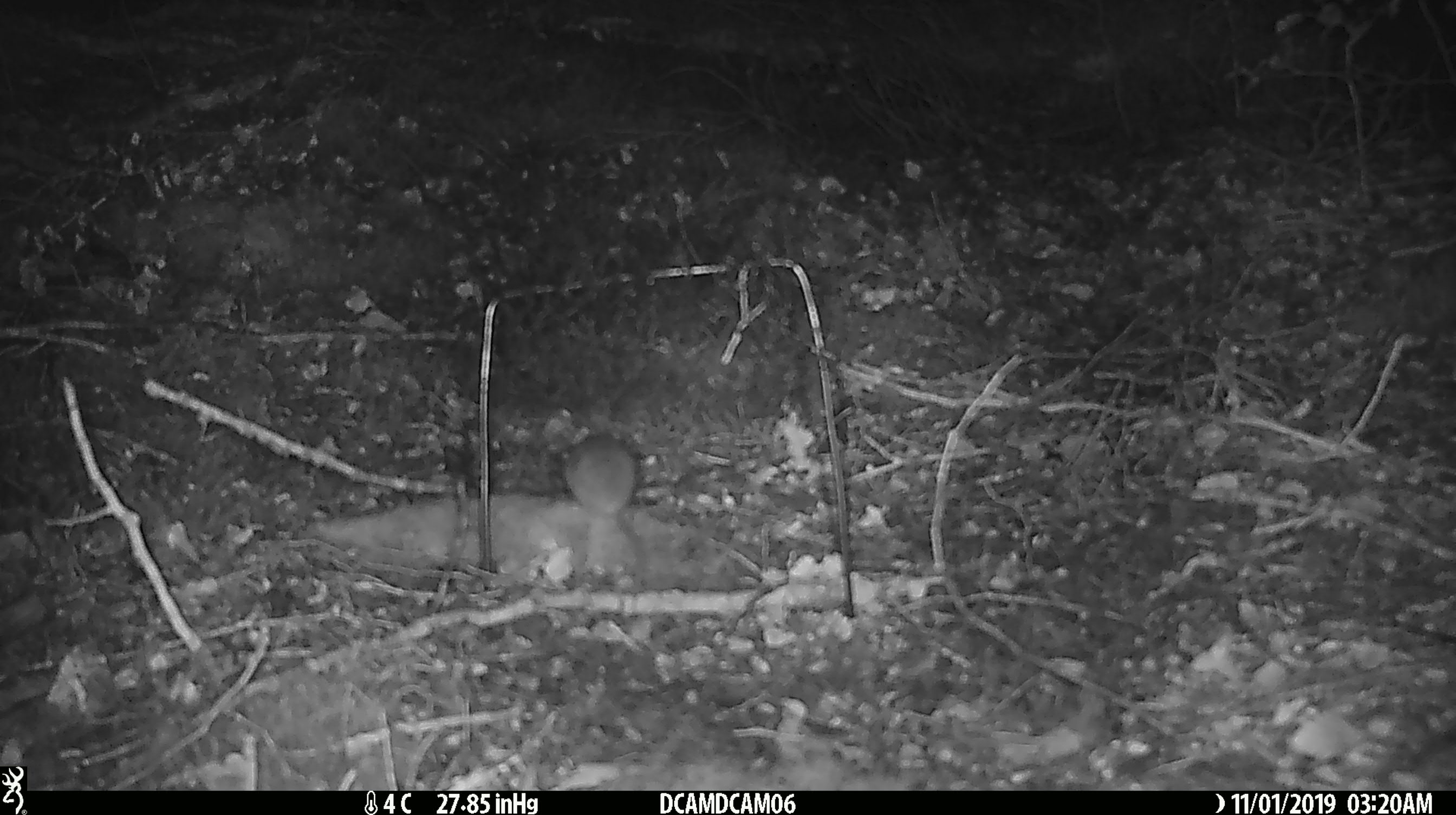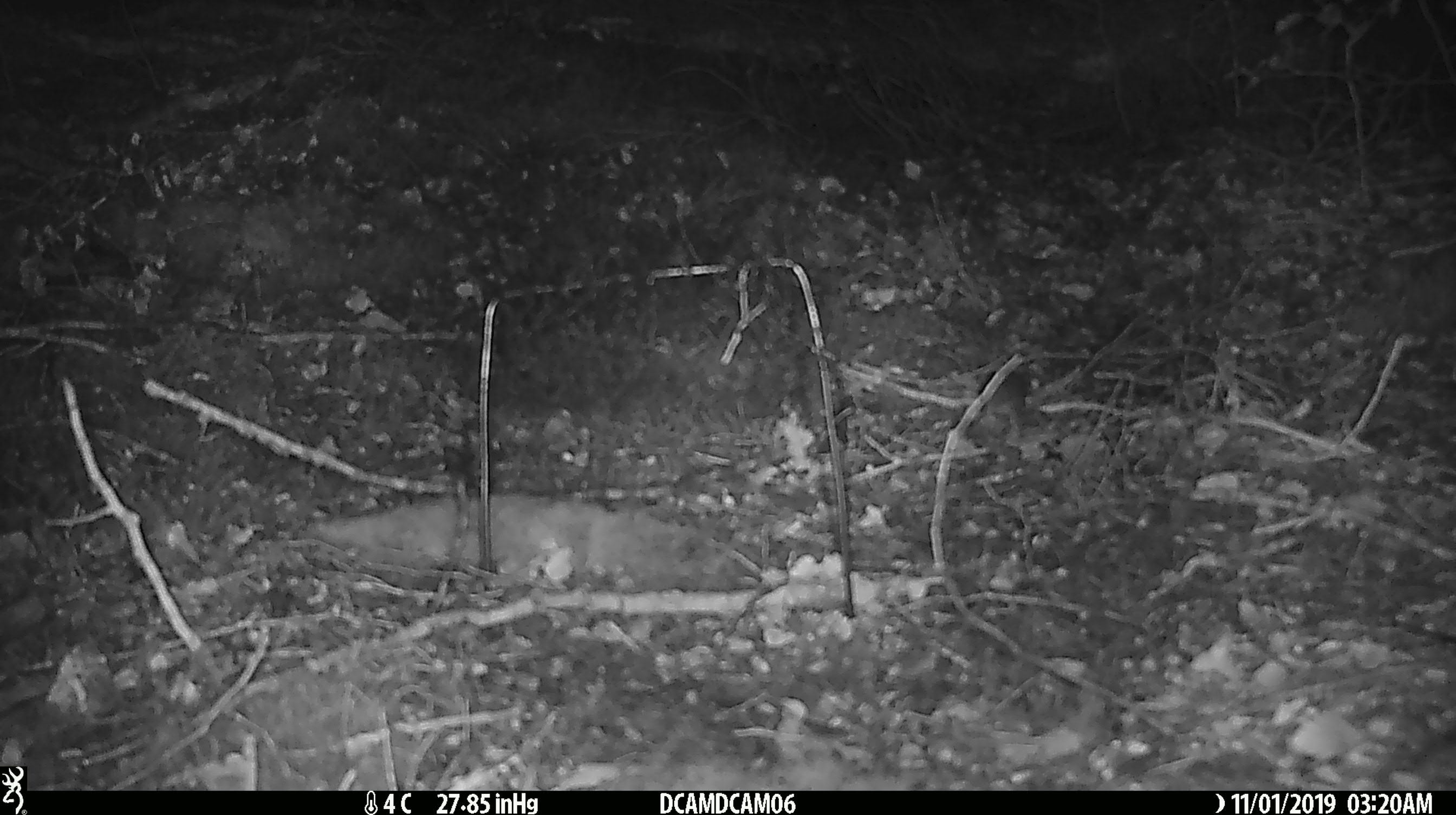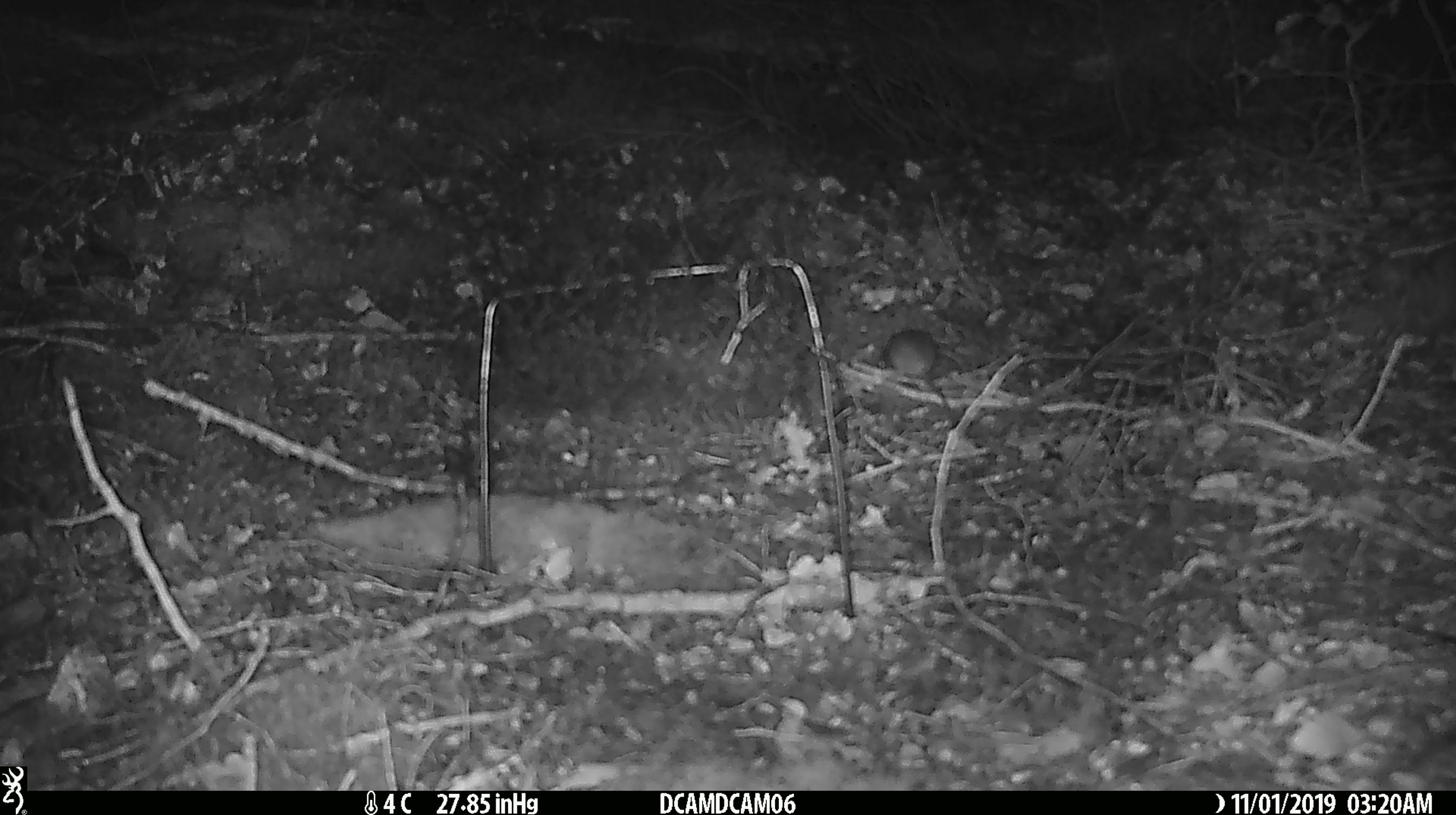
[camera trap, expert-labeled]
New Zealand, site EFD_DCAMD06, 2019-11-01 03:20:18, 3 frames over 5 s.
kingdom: Animalia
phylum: Chordata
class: Mammalia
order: Rodentia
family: Muridae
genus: Mus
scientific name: Mus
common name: mouse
Mouse (Mus).